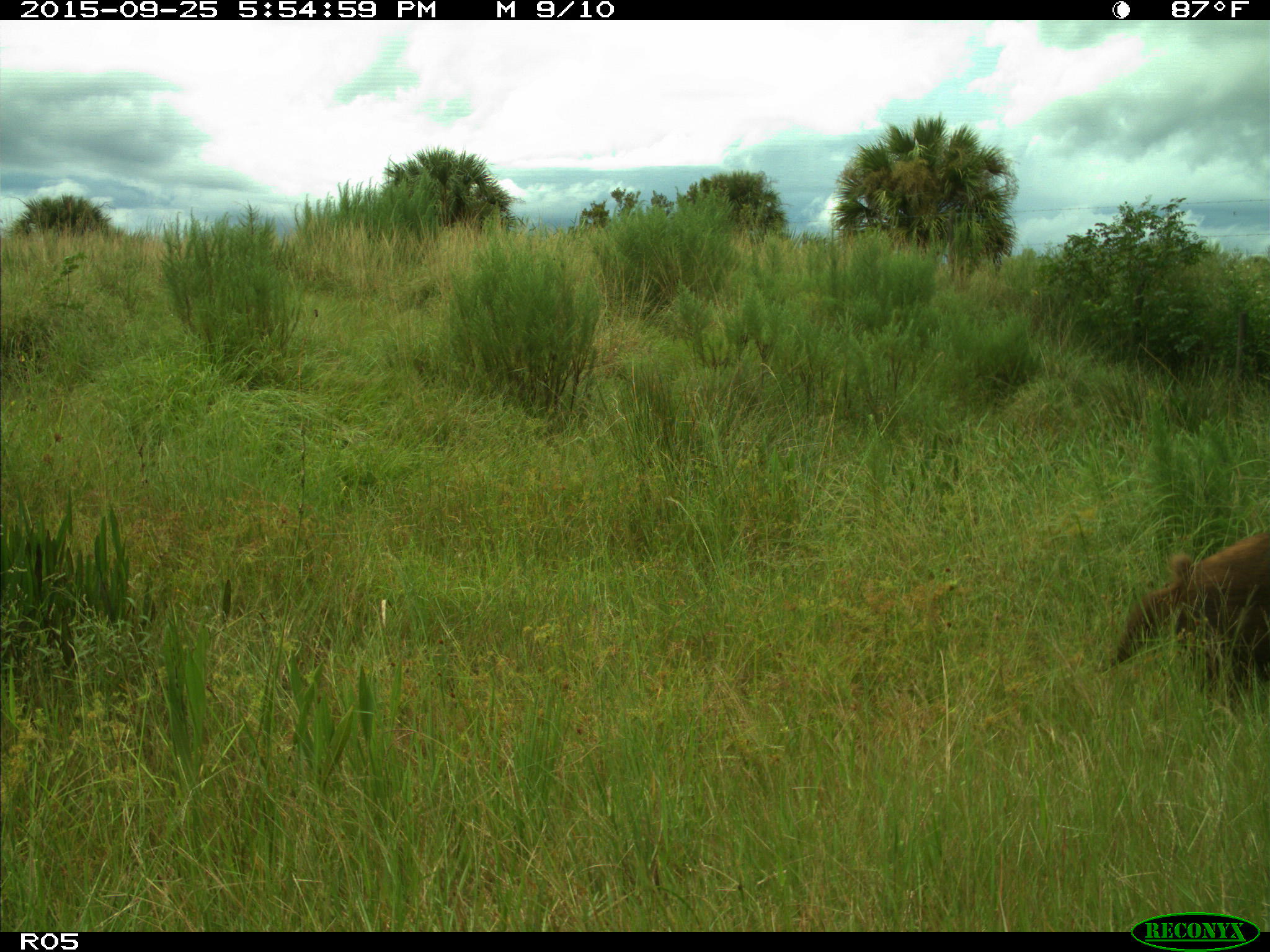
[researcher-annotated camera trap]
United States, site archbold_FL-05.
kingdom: Animalia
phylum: Chordata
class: Mammalia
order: Artiodactyla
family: Suidae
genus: Sus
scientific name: Sus scrofa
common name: wild boar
Sus scrofa (wild boar).